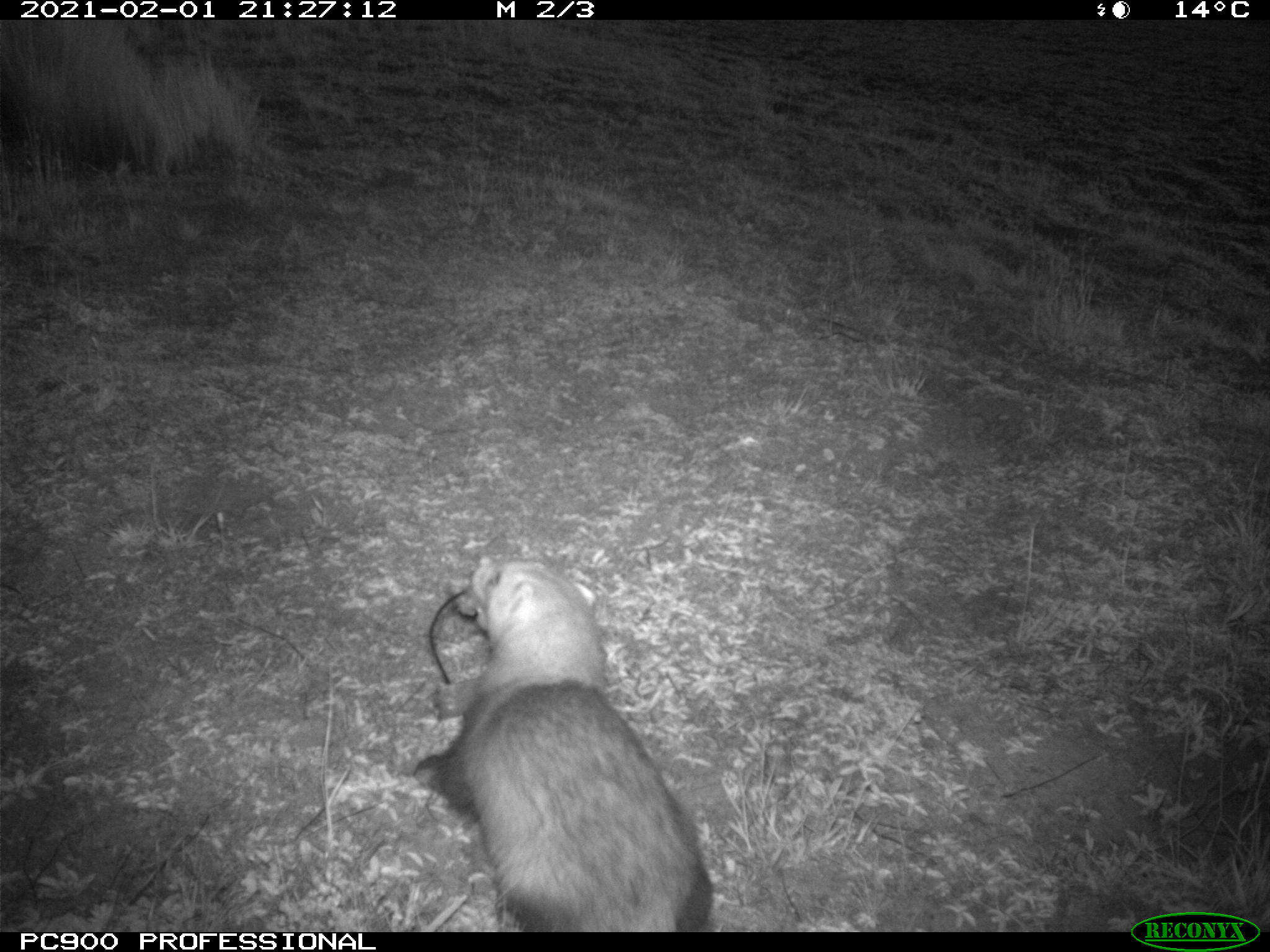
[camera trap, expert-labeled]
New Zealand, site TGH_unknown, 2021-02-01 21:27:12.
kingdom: Animalia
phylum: Chordata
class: Mammalia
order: Carnivora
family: Mustelidae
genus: Mustela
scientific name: Mustela furo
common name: ferret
Ferret (Mustela furo).